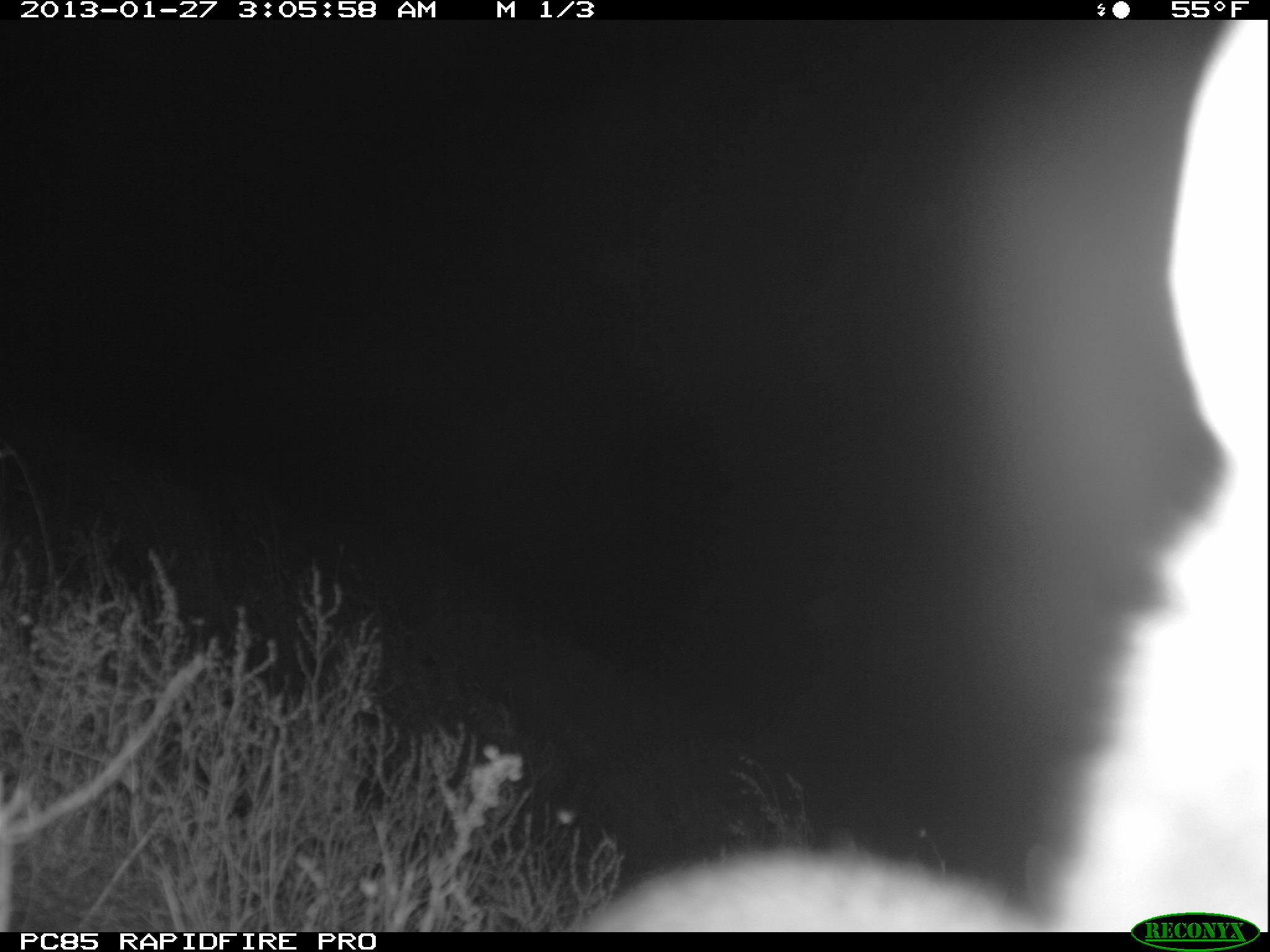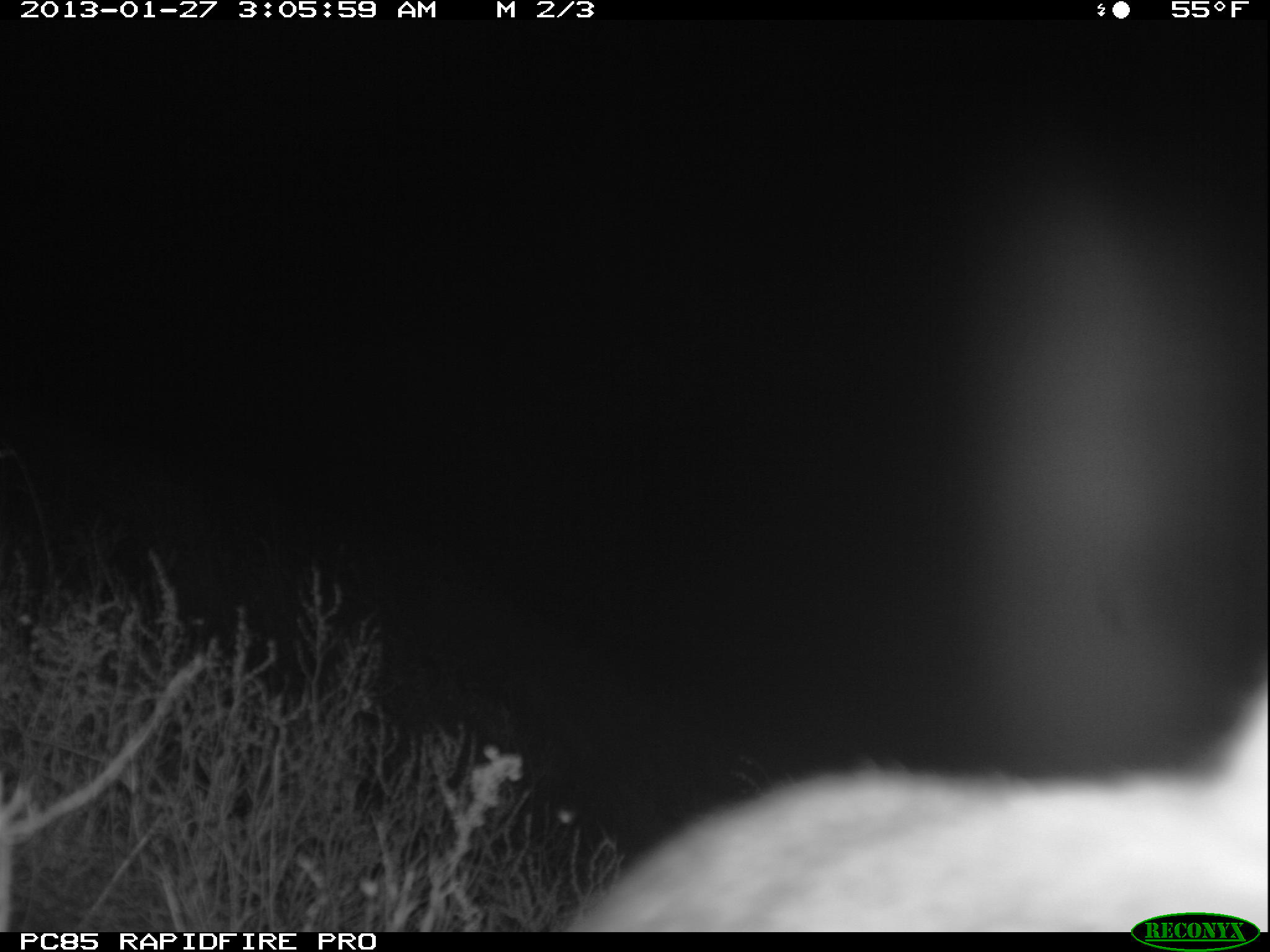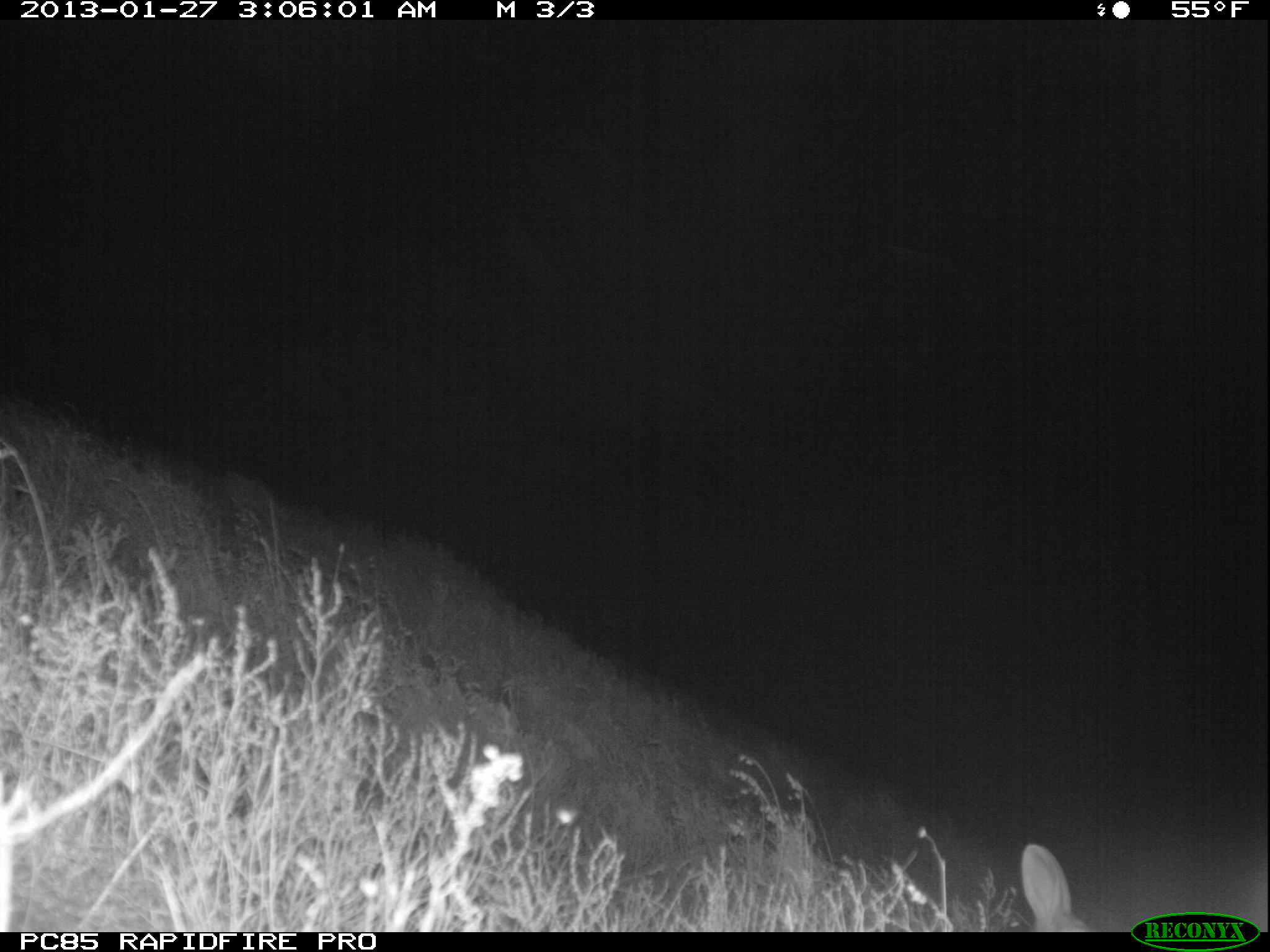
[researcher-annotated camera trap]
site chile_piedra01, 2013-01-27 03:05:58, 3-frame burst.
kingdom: Animalia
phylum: Chordata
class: Mammalia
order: Lagomorpha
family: Leporidae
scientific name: Leporidae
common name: rabbits and hares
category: rabbit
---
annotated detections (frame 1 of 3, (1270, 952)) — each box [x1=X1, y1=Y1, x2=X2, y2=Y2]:
rabbit: [x1=563, y1=27, x2=1270, y2=941]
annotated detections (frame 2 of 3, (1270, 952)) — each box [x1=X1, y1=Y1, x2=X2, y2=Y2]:
rabbit: [x1=542, y1=141, x2=1266, y2=928]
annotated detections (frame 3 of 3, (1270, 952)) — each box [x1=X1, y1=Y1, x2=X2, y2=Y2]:
rabbit: [x1=1011, y1=836, x2=1101, y2=936]